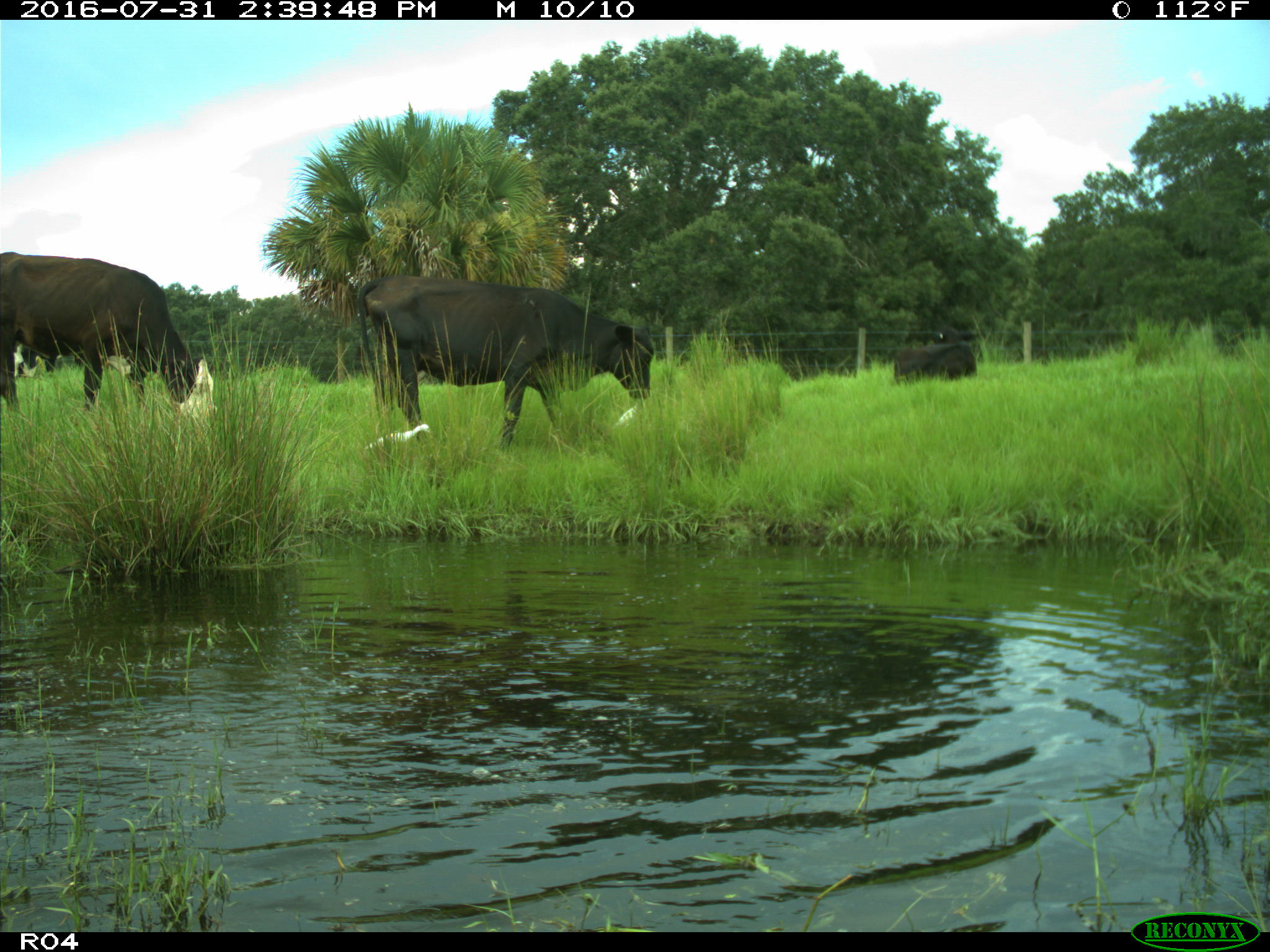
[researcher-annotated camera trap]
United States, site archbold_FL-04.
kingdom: Animalia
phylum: Chordata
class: Mammalia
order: Artiodactyla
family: Bovidae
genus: Bos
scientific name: Bos taurus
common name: domestic cow